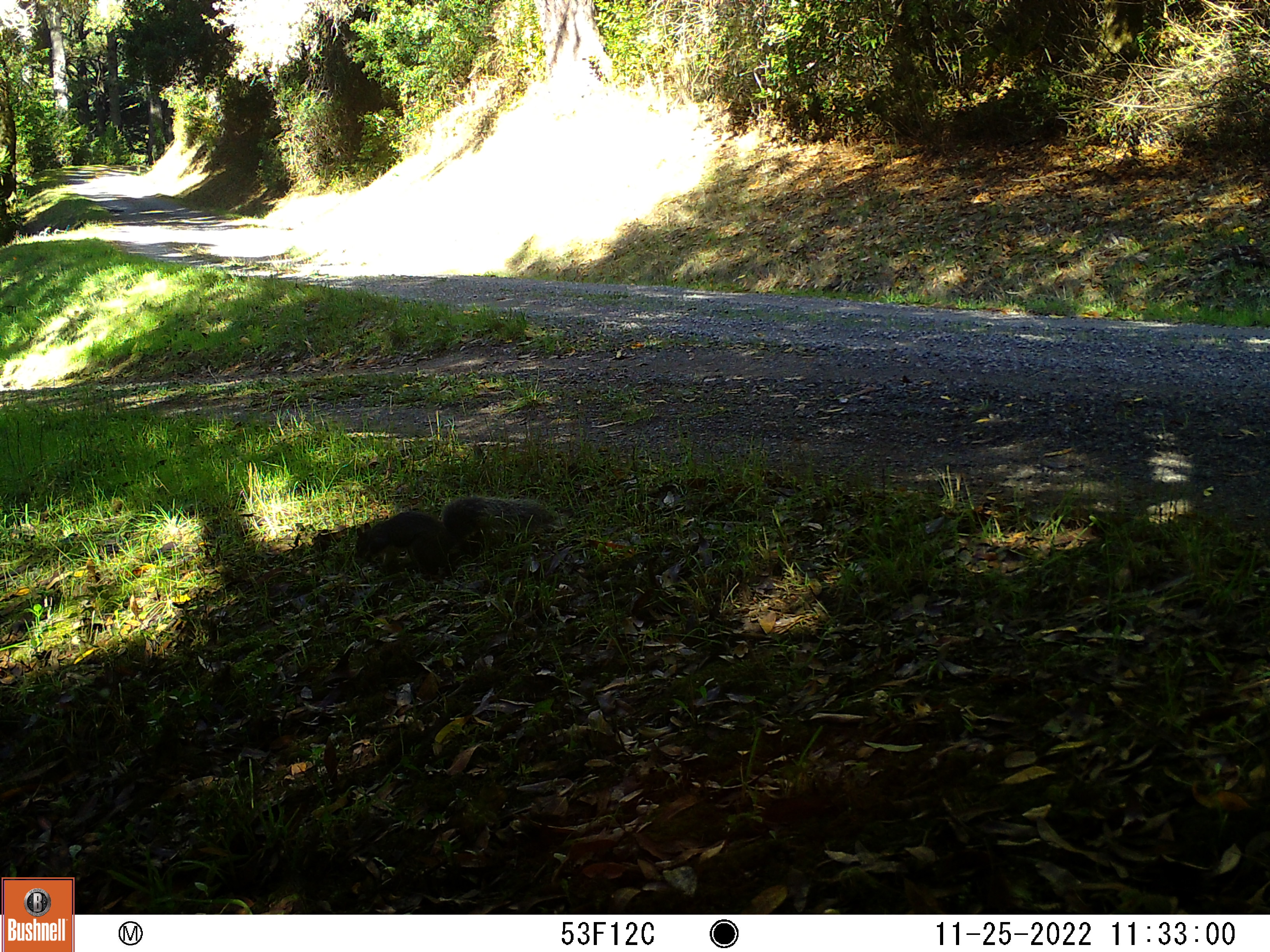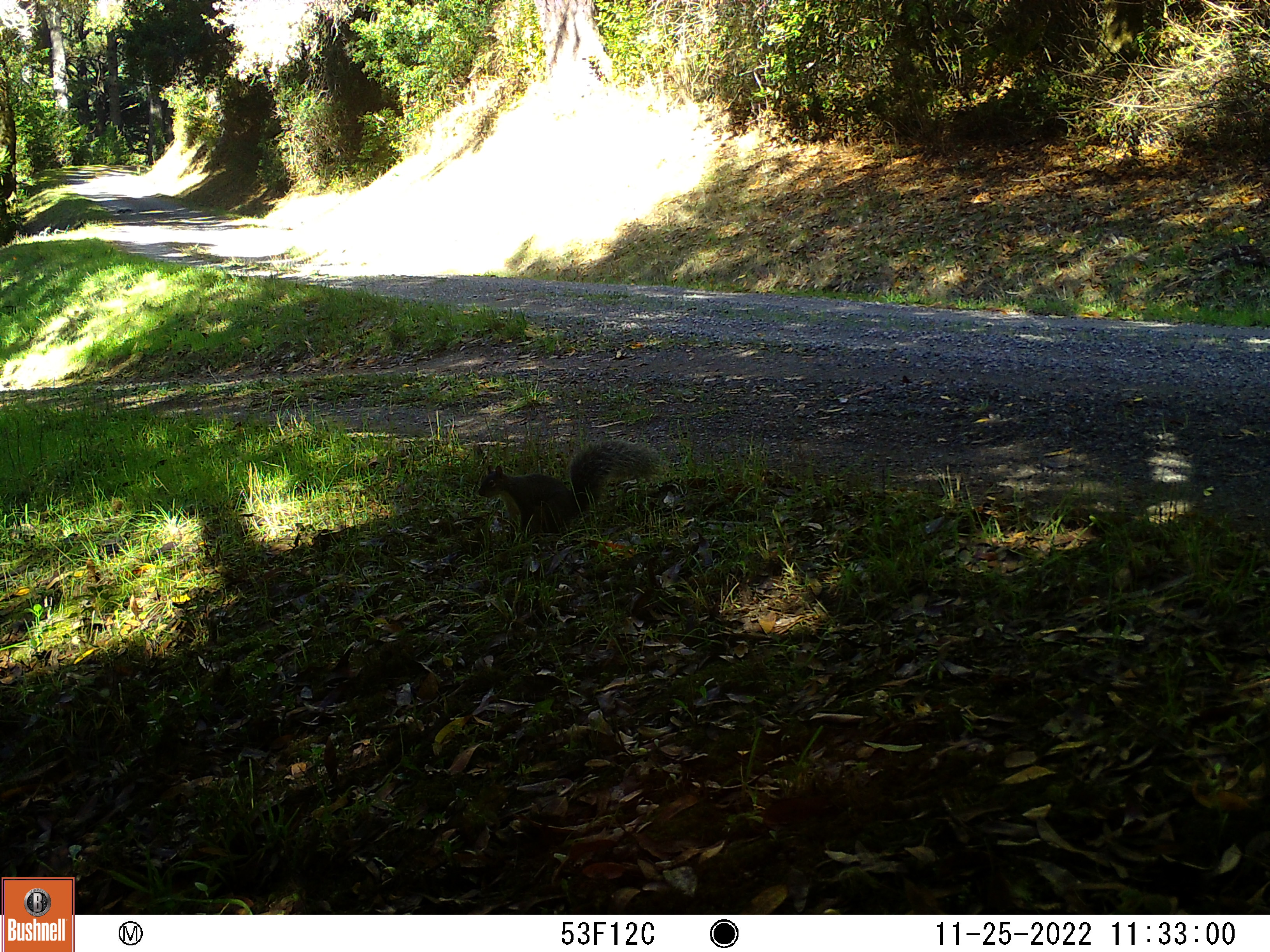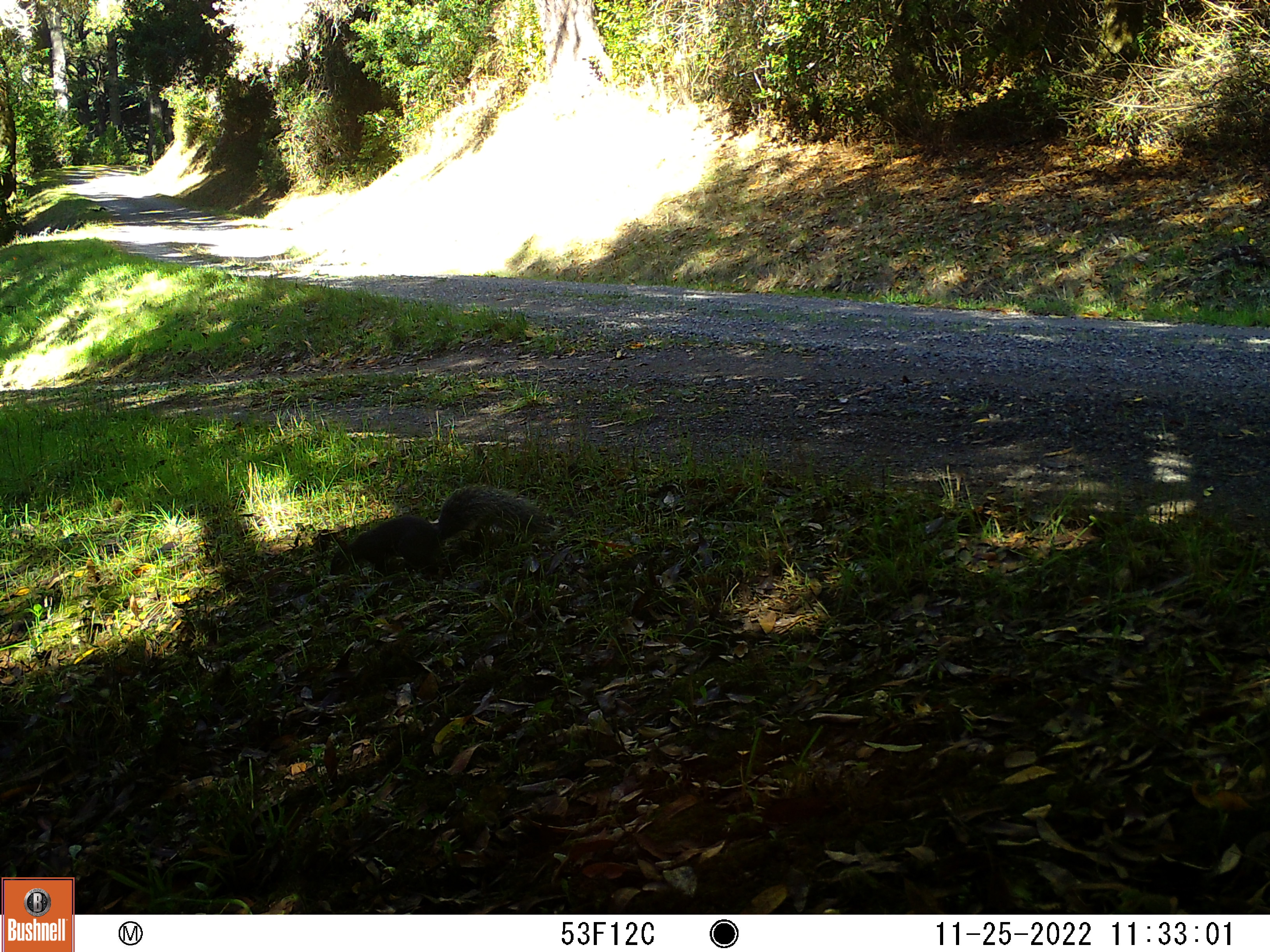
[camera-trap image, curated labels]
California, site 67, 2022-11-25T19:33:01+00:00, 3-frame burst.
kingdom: Animalia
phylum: Chordata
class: Mammalia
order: Rodentia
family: Sciuridae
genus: Sciurus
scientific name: Sciurus griseus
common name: western gray squirrel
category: western grey squirrel